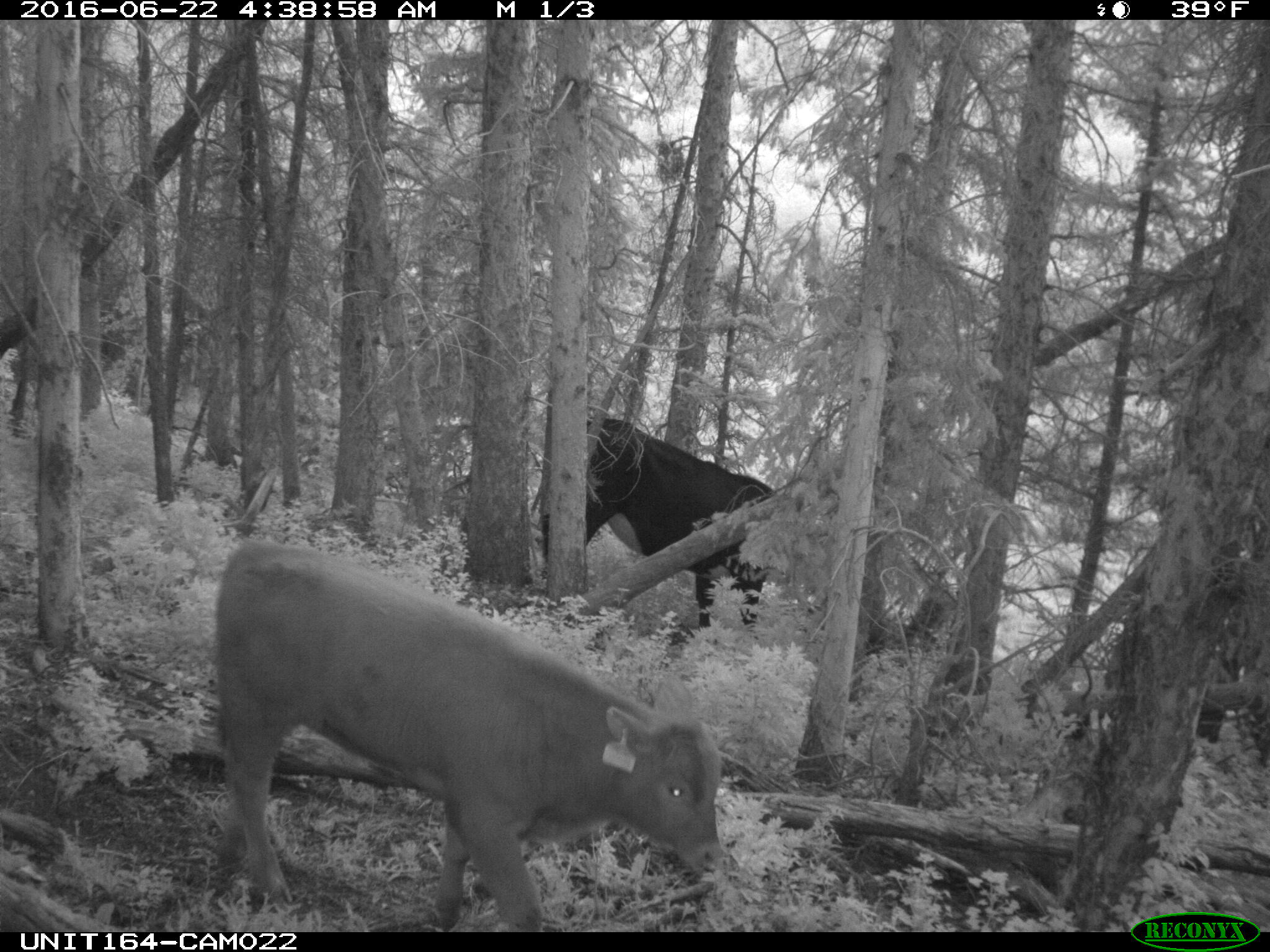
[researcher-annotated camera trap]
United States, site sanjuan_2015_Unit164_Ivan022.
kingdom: Animalia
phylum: Chordata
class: Mammalia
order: Artiodactyla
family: Bovidae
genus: Bos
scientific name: Bos taurus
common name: domestic cow